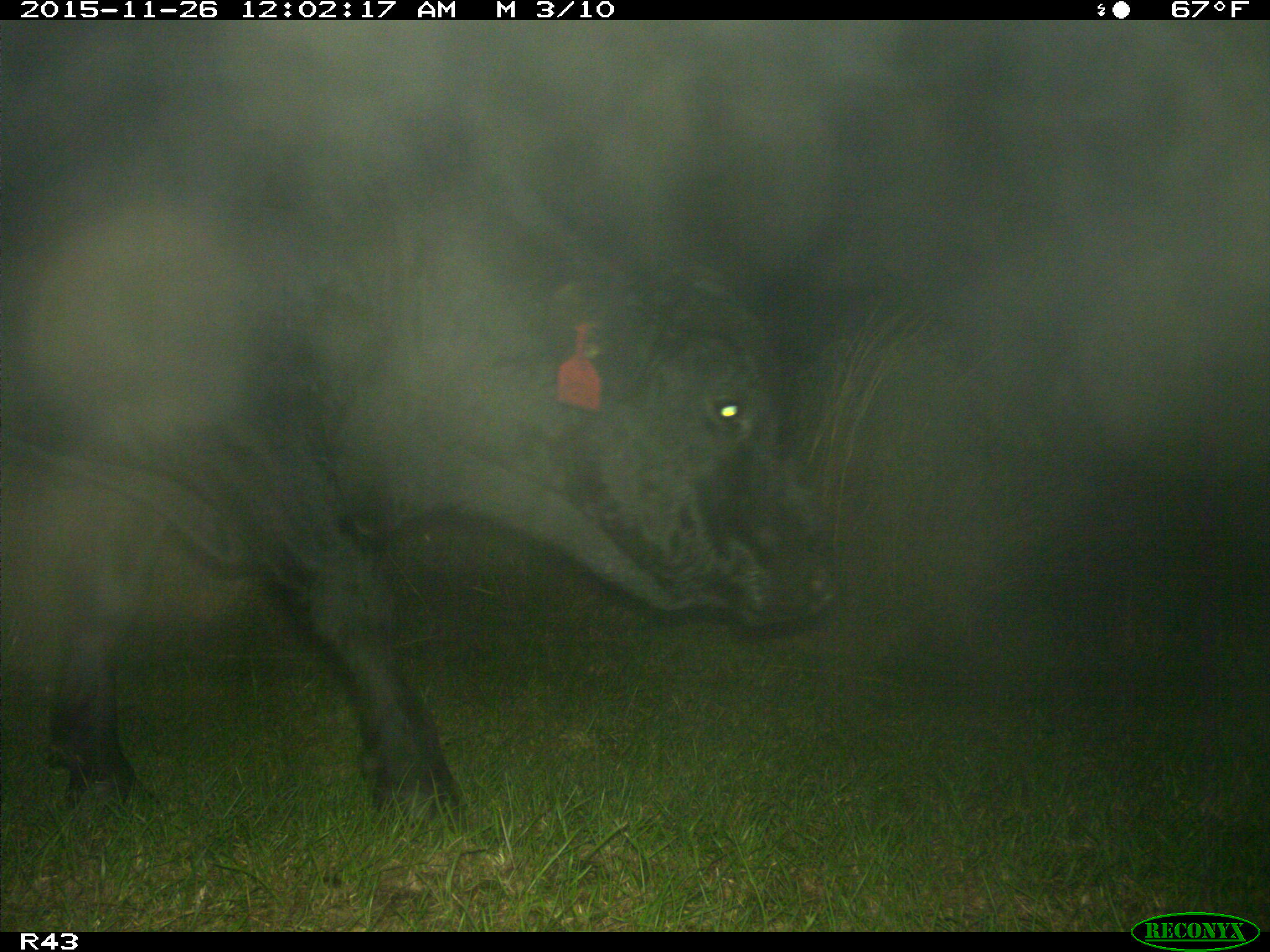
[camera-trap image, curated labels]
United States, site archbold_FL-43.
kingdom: Animalia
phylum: Chordata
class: Mammalia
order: Artiodactyla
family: Bovidae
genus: Bos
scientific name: Bos taurus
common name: domestic cow